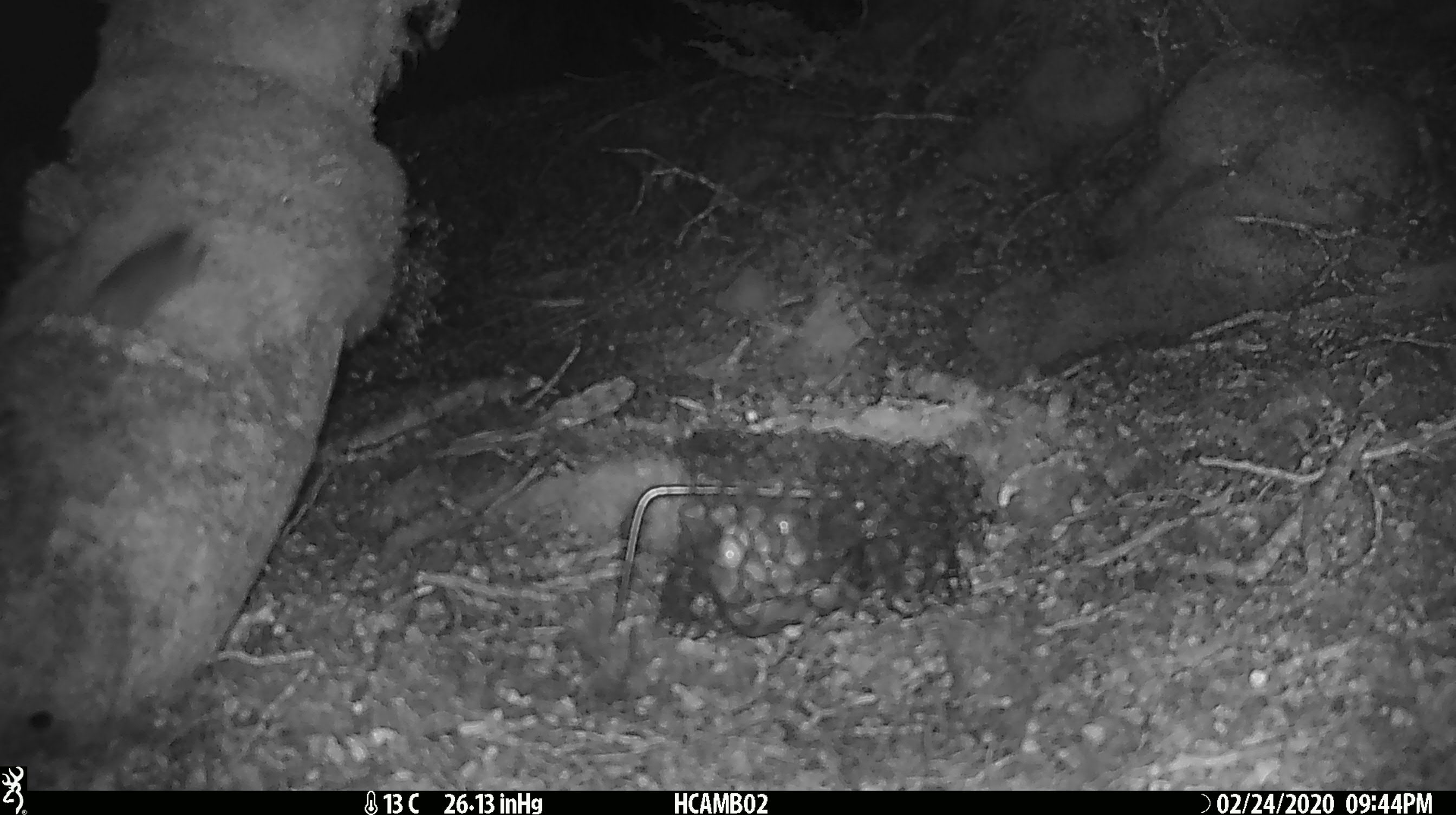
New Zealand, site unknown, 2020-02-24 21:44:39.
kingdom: Animalia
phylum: Chordata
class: Mammalia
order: Rodentia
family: Muridae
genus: Mus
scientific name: Mus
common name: mouse